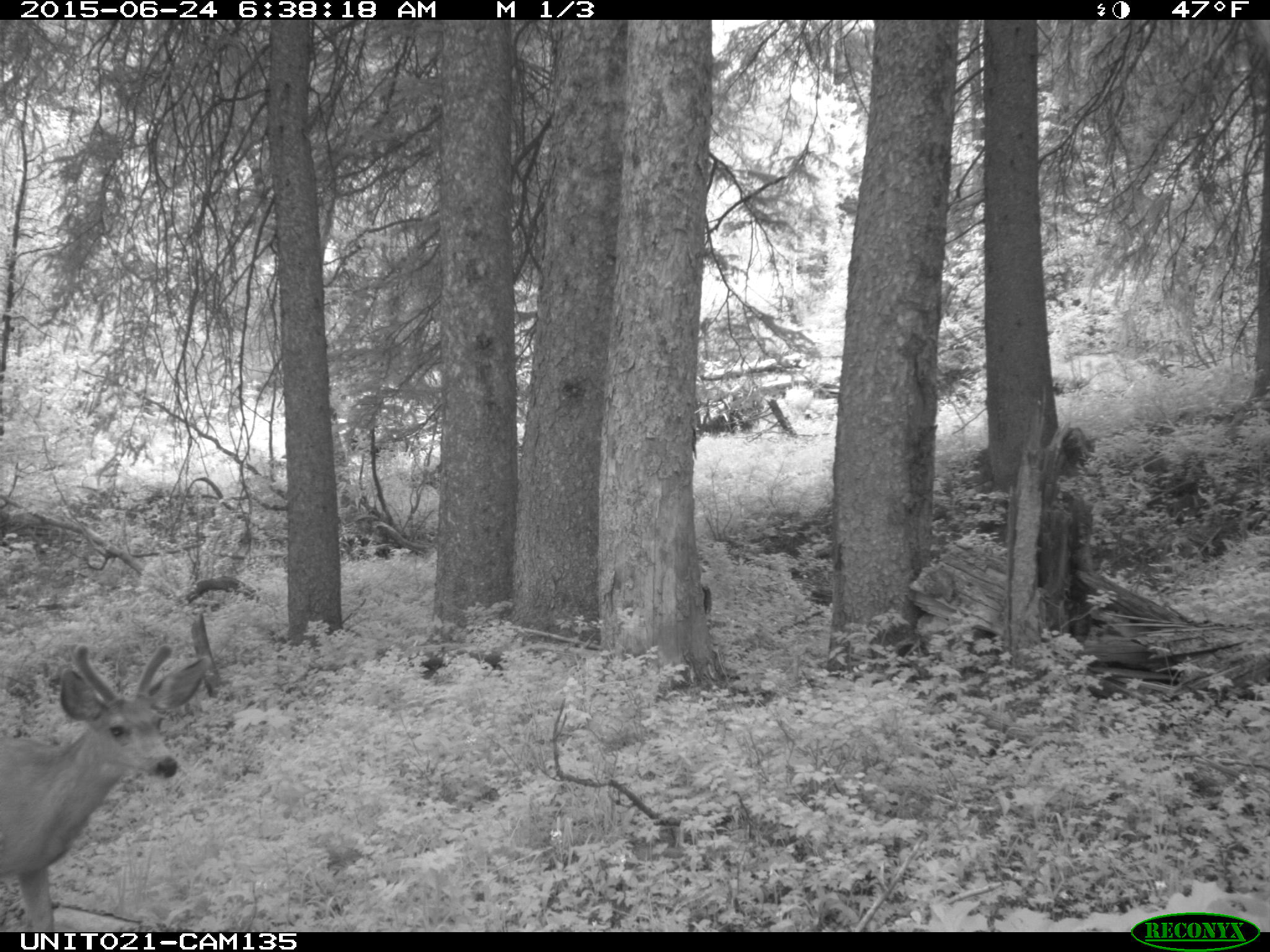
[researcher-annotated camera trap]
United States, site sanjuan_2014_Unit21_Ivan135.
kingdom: Animalia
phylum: Chordata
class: Mammalia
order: Artiodactyla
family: Cervidae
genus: Odocoileus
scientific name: Odocoileus hemionus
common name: mule deer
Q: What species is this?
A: Odocoileus hemionus (mule deer).